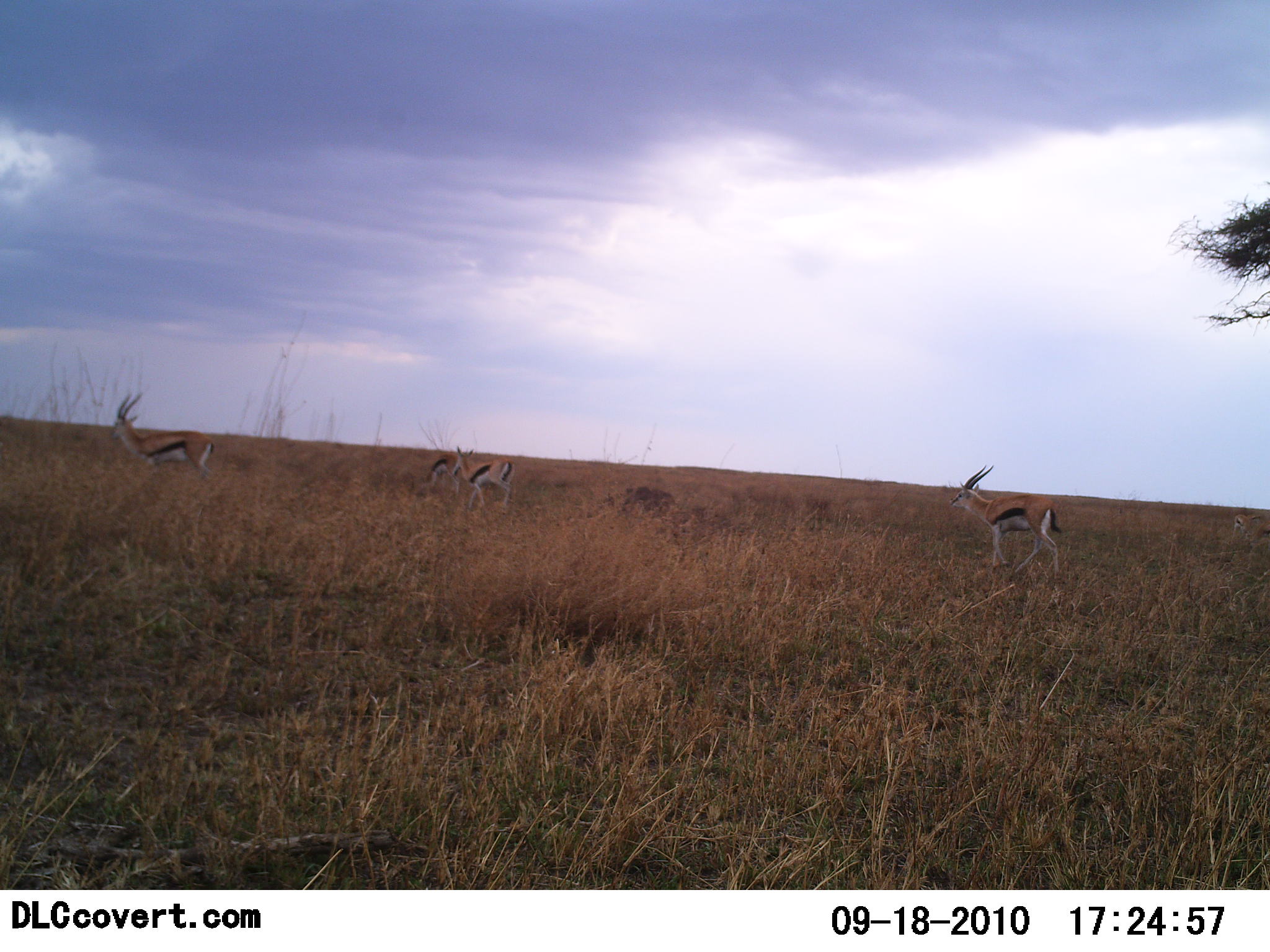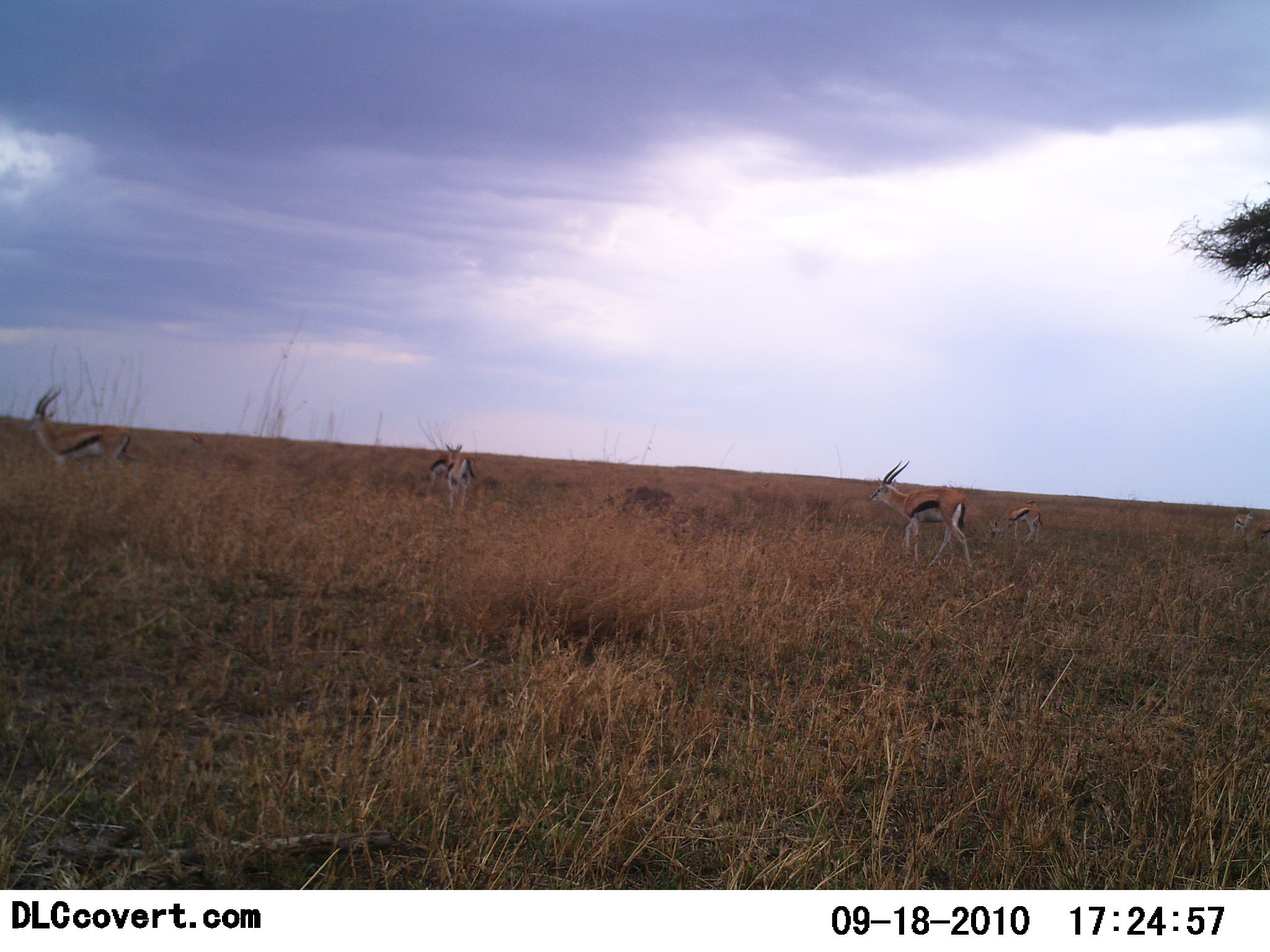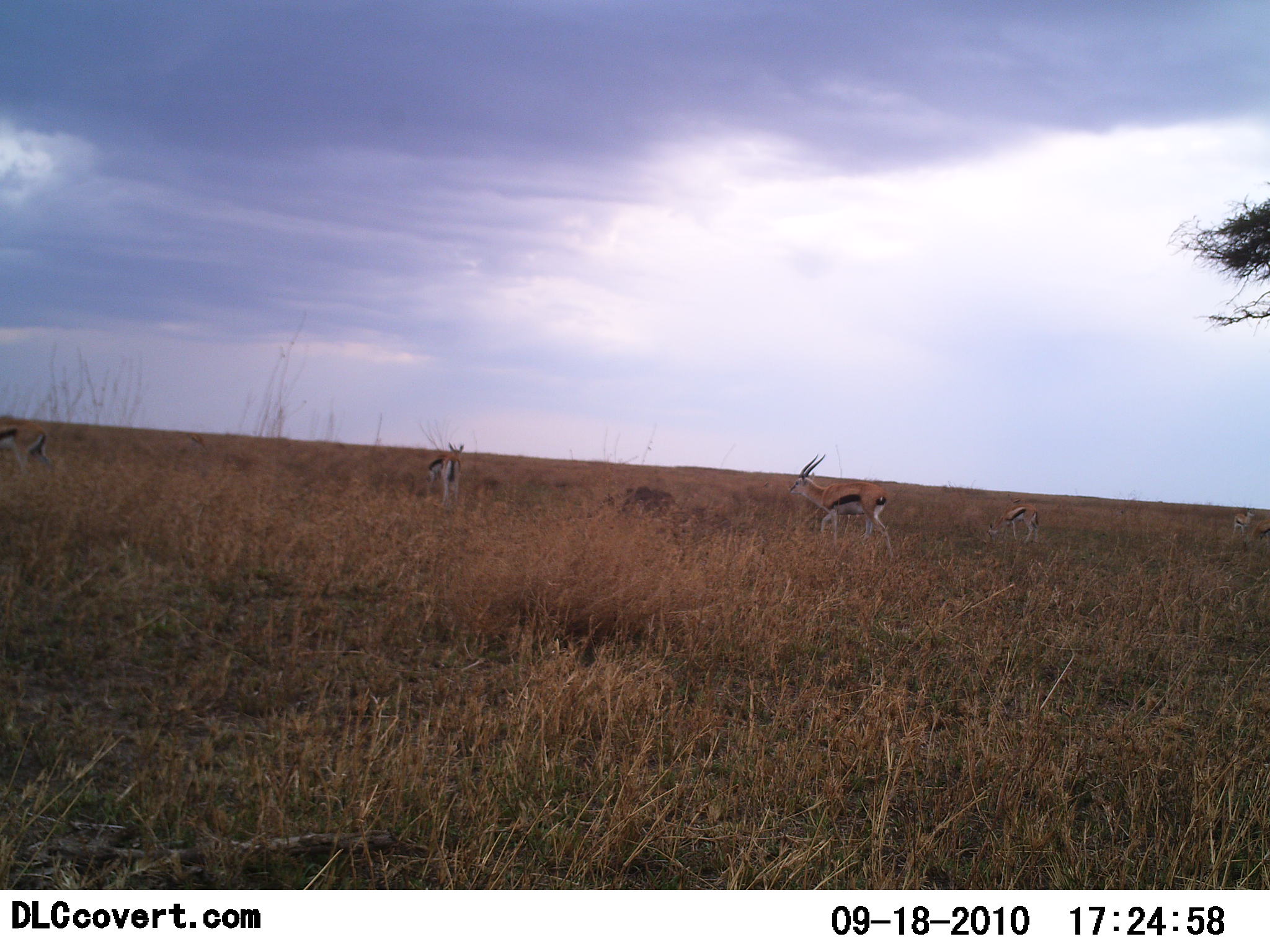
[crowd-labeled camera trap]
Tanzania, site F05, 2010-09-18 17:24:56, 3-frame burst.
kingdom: Animalia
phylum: Chordata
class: Mammalia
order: Artiodactyla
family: Bovidae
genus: Eudorcas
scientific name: Eudorcas thomsonii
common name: thomson's gazelle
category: gazellethomsons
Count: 5.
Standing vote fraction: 29%.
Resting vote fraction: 0%.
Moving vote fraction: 94%.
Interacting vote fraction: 0%.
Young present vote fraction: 12%.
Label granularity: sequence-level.